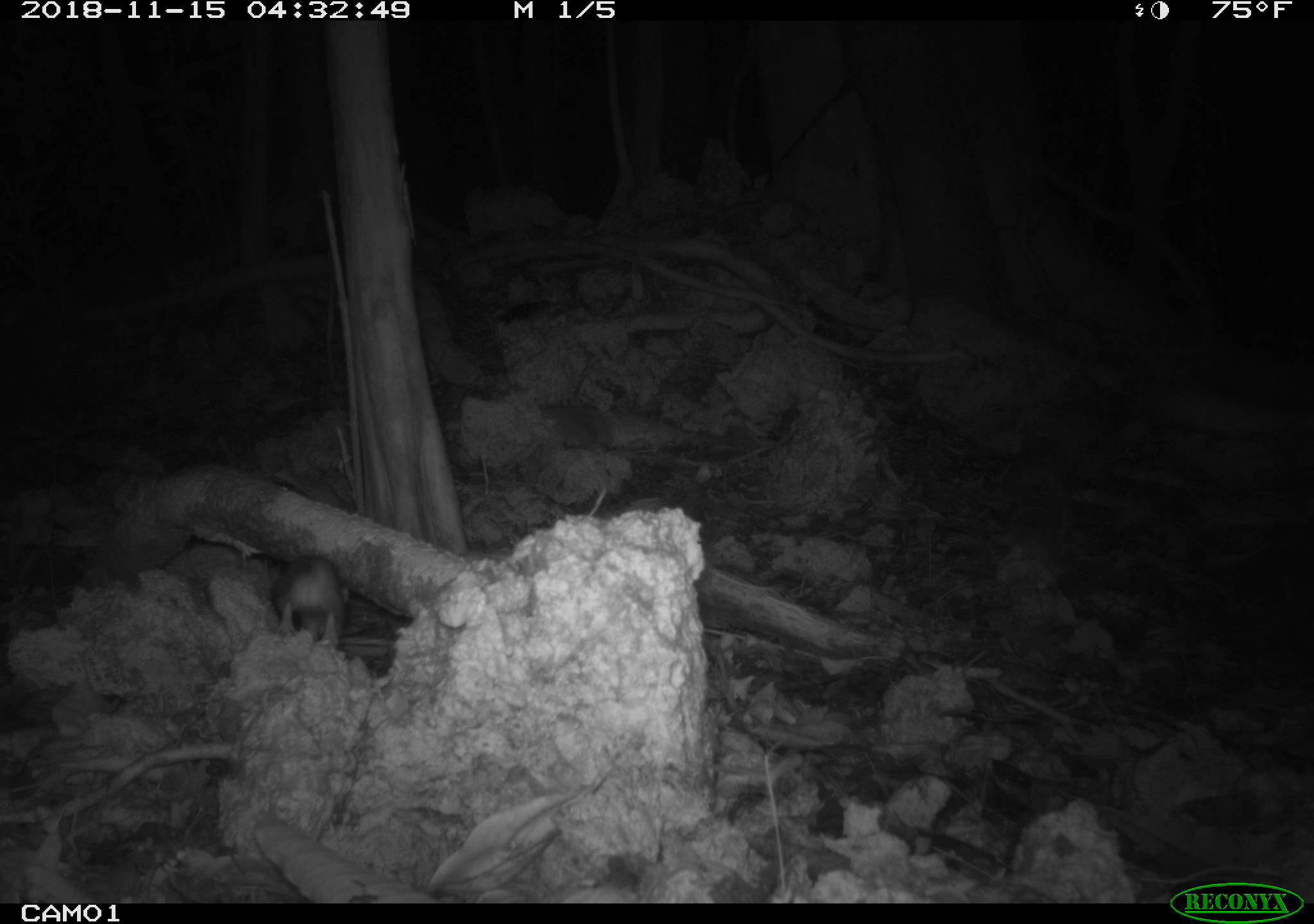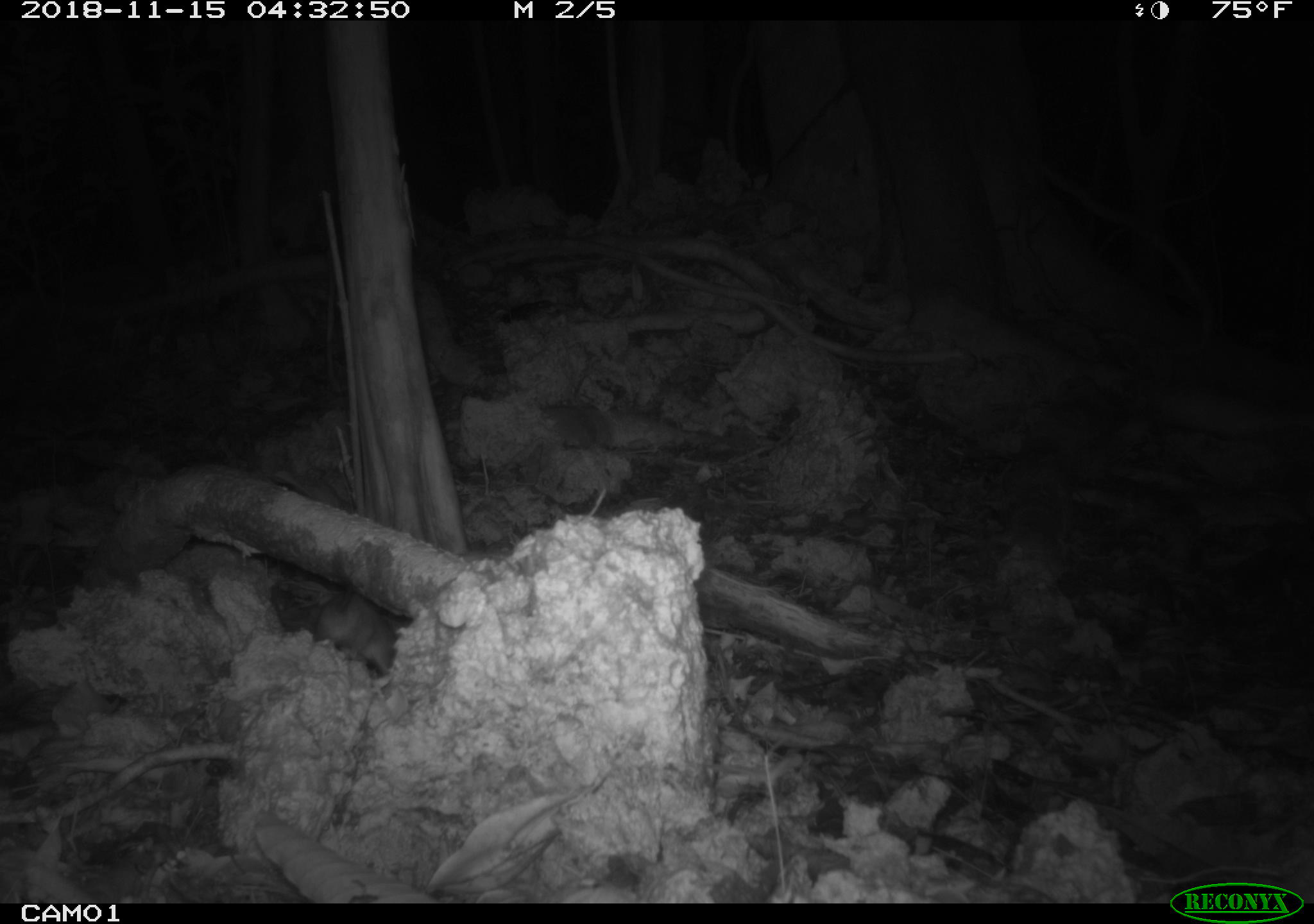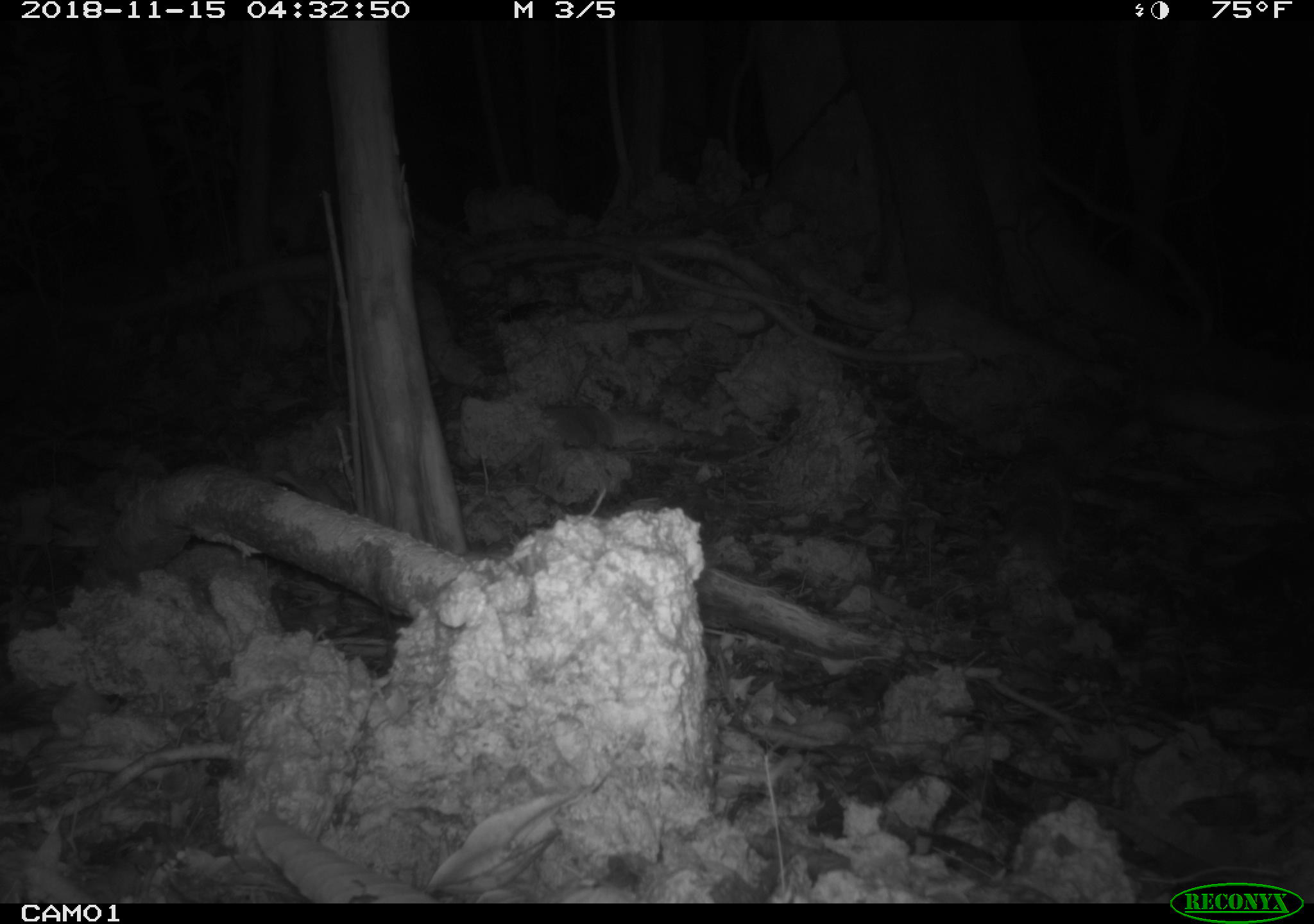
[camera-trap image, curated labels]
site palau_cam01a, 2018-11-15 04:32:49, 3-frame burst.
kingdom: Animalia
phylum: Chordata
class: Mammalia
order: Rodentia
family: Muridae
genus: Rattus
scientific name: Rattus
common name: rat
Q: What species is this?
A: Rat (Rattus).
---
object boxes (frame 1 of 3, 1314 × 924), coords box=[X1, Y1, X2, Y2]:
rat: box=[248, 530, 349, 647]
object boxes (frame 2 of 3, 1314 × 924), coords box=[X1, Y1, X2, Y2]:
rat: box=[264, 581, 401, 683]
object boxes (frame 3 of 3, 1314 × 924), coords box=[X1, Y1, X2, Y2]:
rat: box=[371, 703, 395, 726]